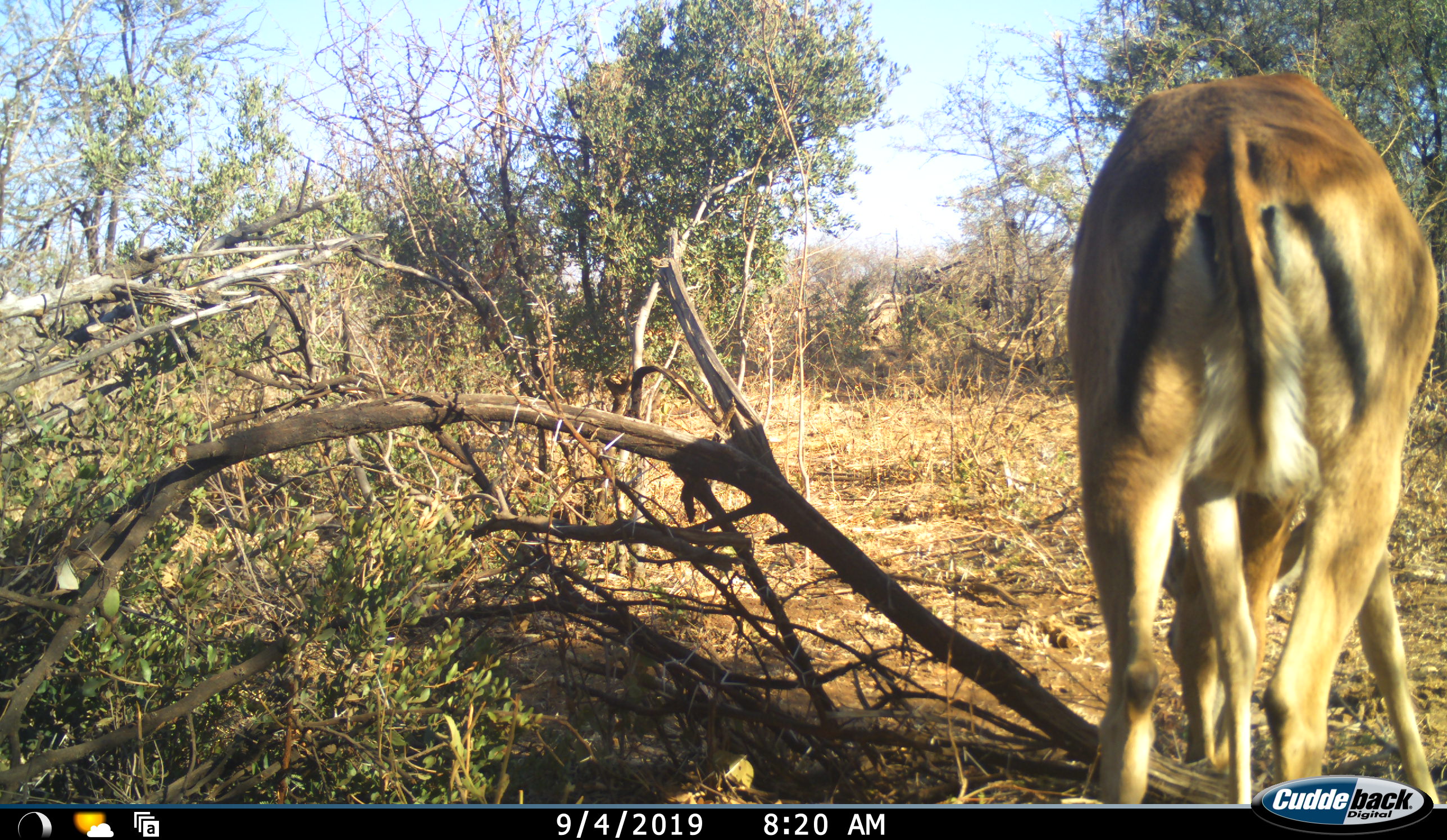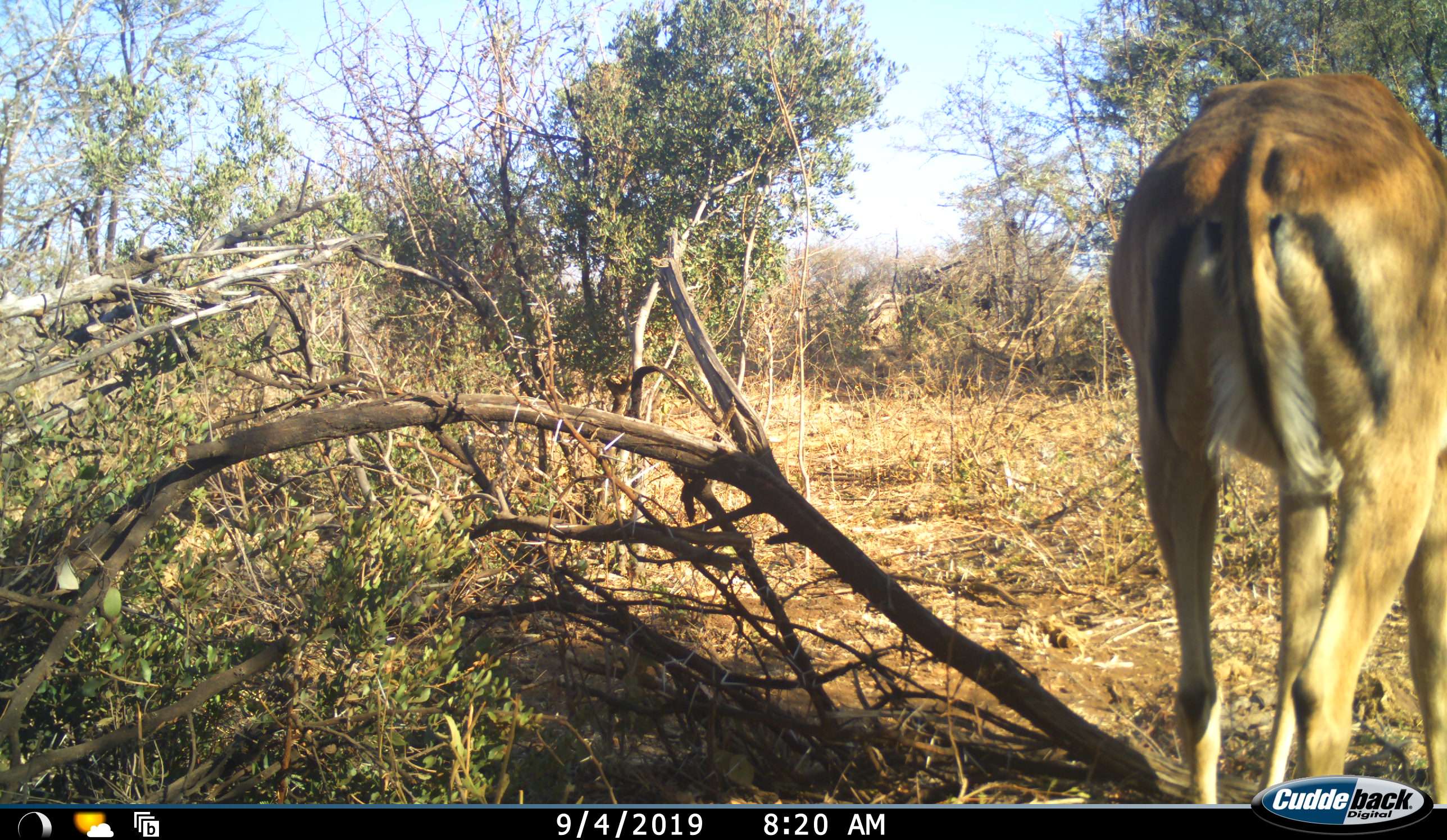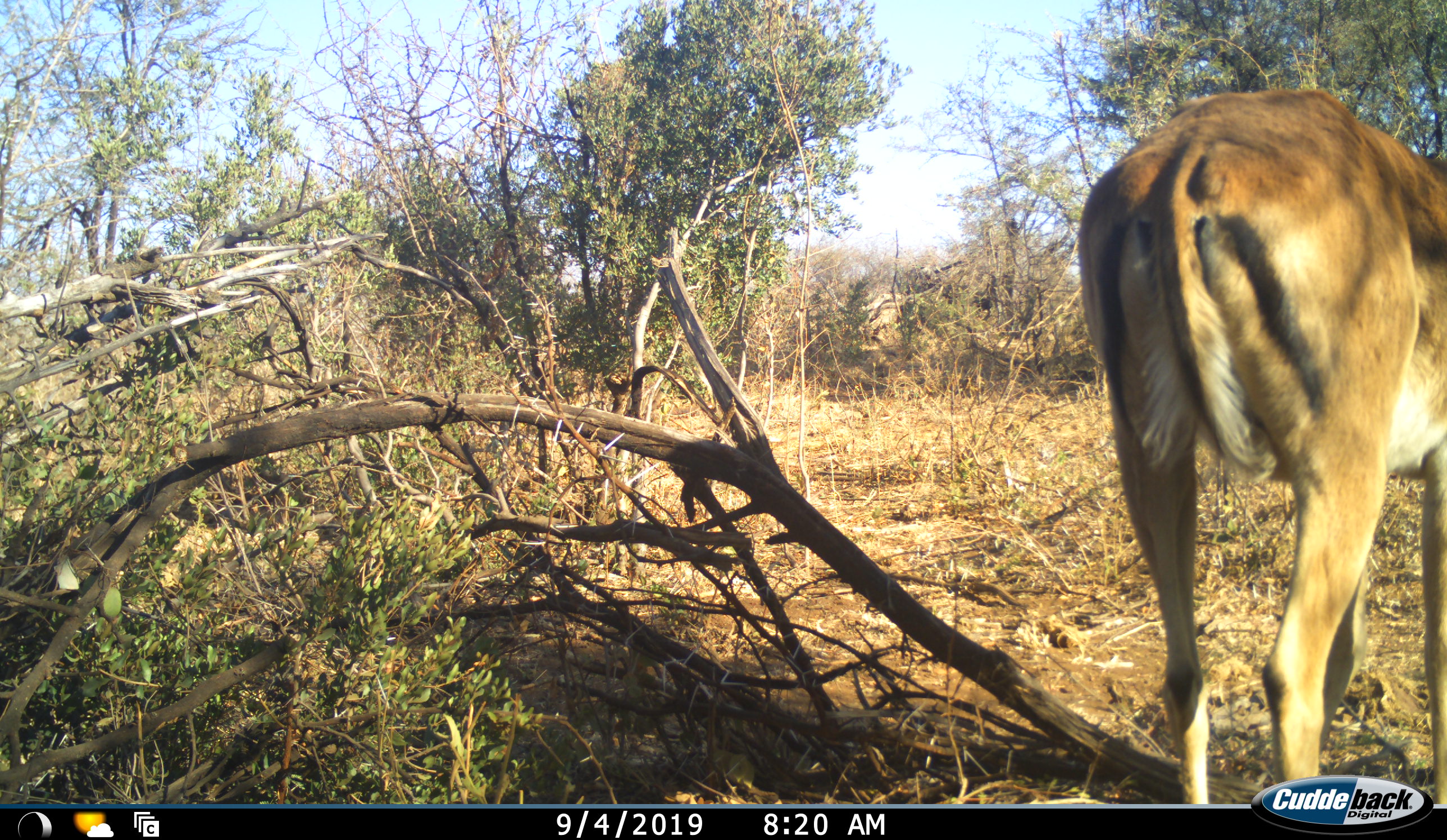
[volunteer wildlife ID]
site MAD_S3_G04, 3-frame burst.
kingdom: Animalia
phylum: Chordata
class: Mammalia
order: Artiodactyla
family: Bovidae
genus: Aepyceros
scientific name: Aepyceros melampus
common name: impala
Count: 1.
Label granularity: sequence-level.